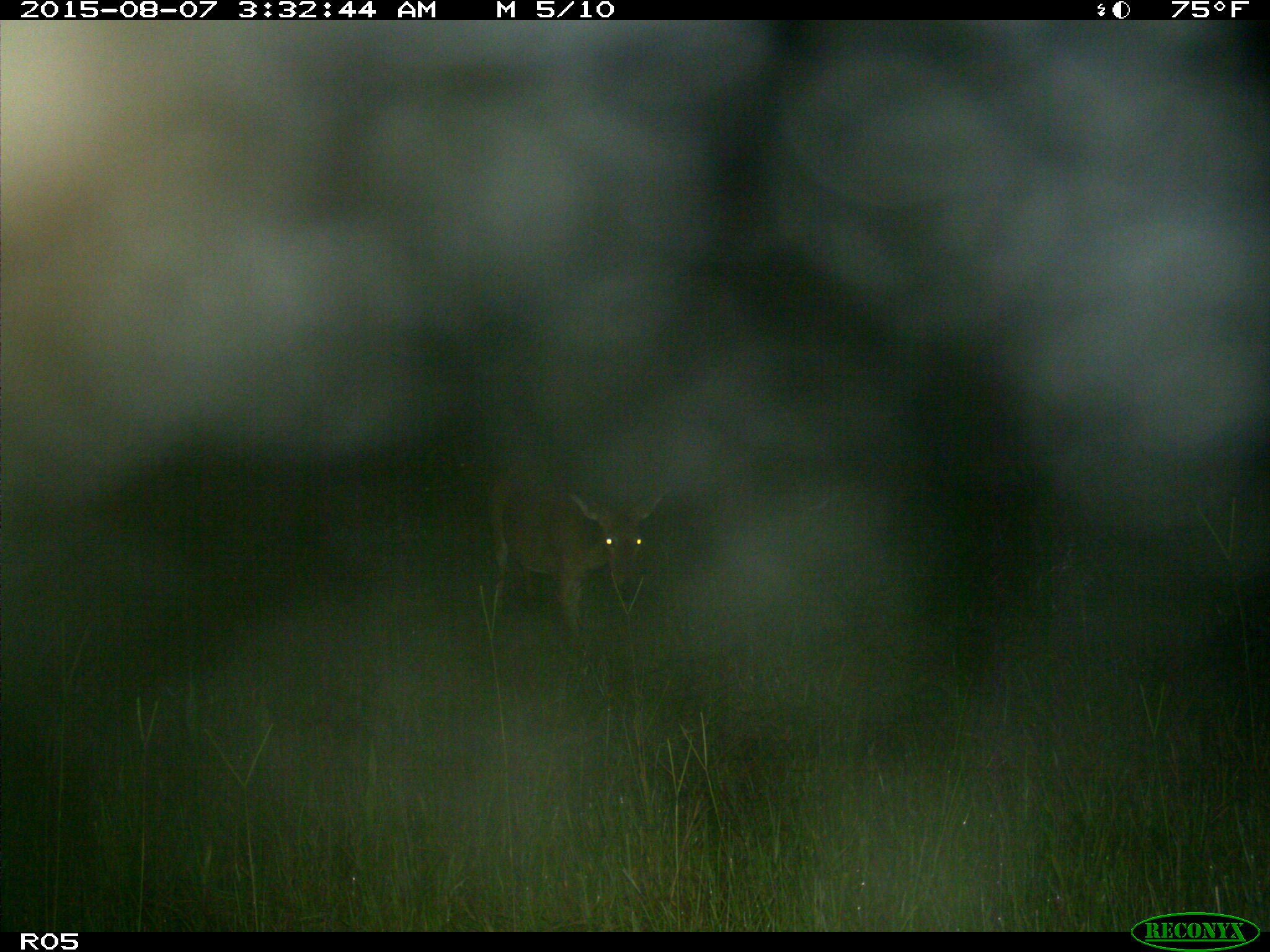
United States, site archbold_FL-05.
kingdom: Animalia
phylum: Chordata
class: Mammalia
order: Artiodactyla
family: Cervidae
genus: Odocoileus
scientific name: Odocoileus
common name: deer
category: unidentified deer